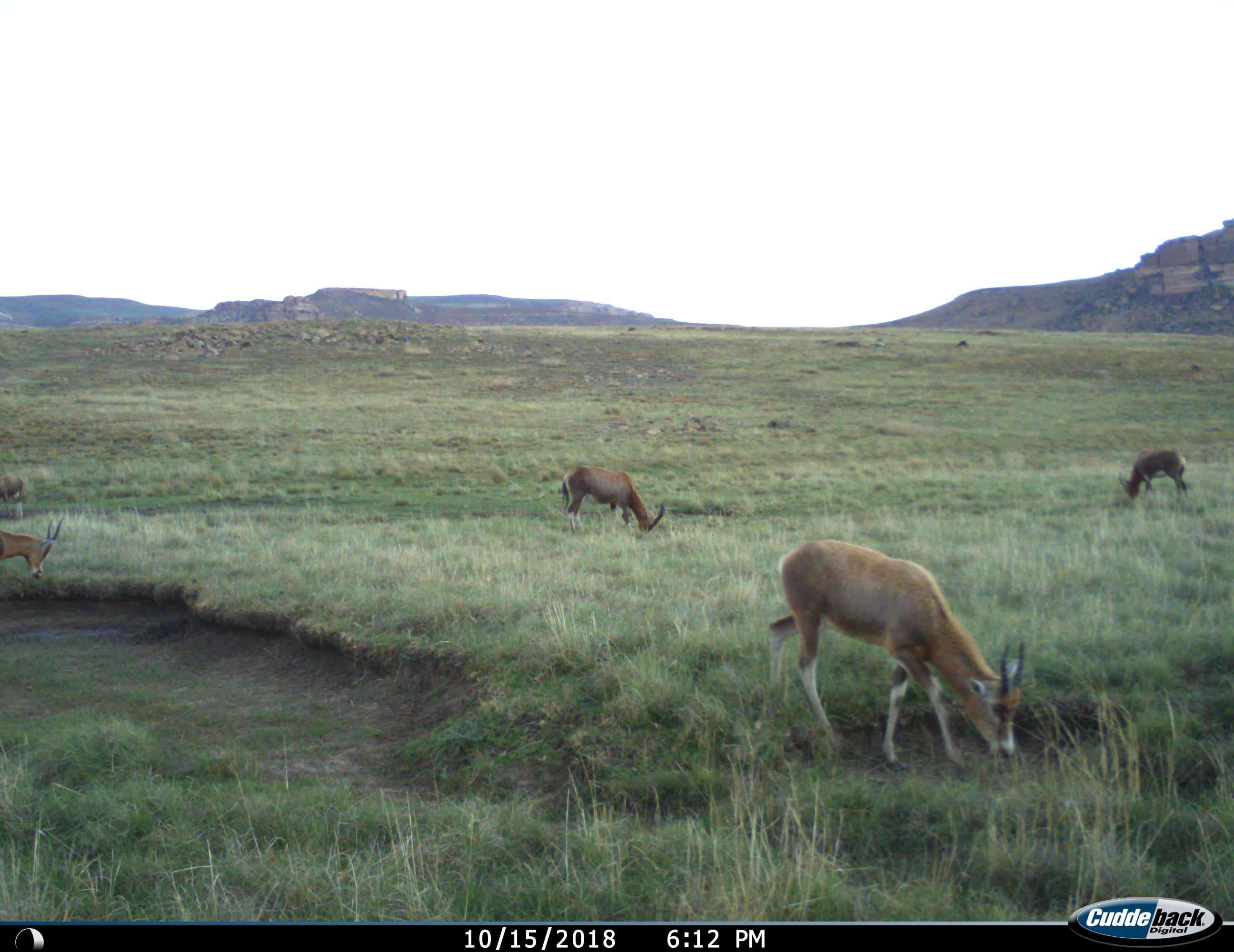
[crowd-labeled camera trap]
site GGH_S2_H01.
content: unidentified animal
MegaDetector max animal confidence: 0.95